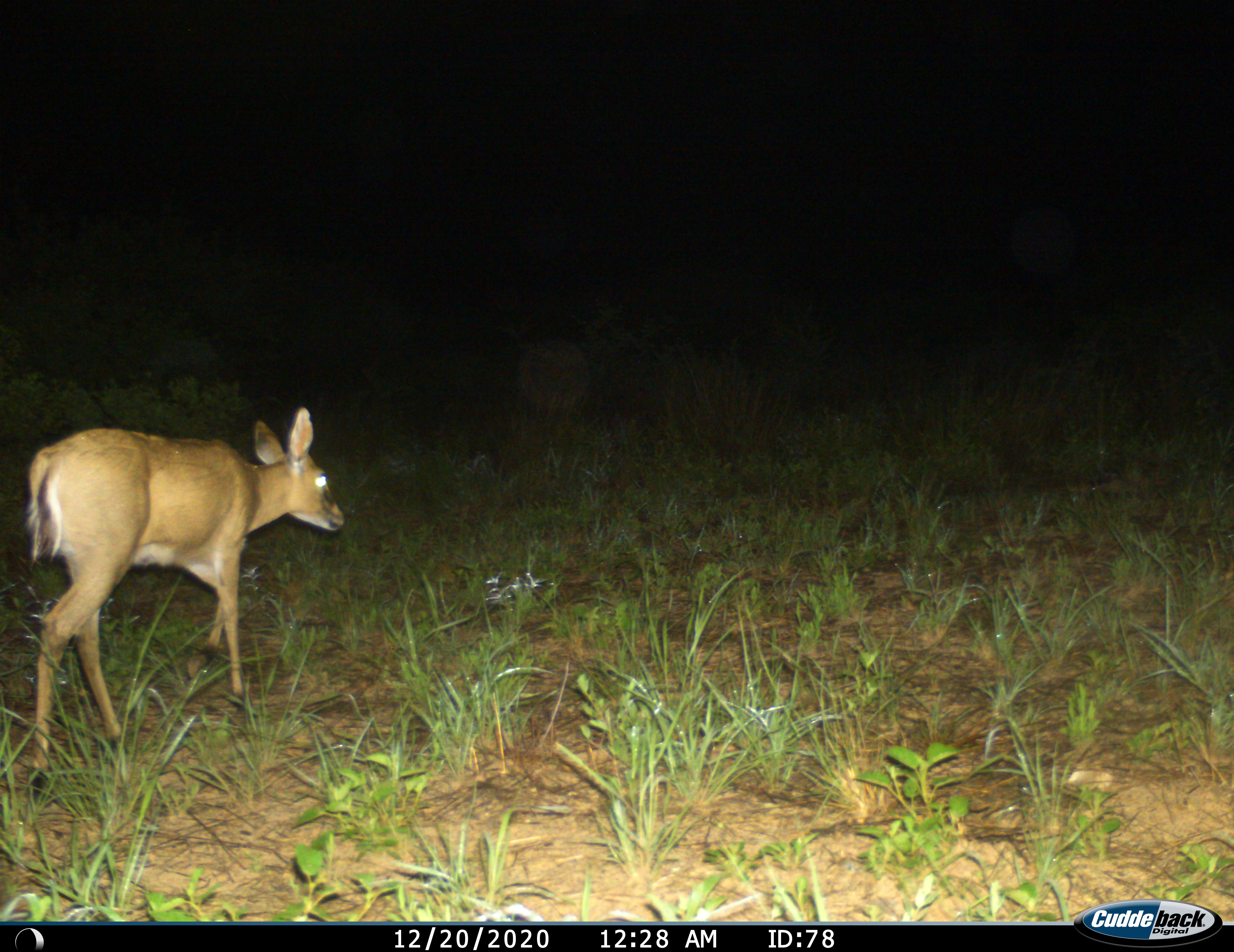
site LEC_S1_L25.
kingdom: Animalia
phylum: Chordata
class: Mammalia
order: Artiodactyla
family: Bovidae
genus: Sylvicapra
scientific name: Sylvicapra grimmia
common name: common duiker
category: duikercommongrey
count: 1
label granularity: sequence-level